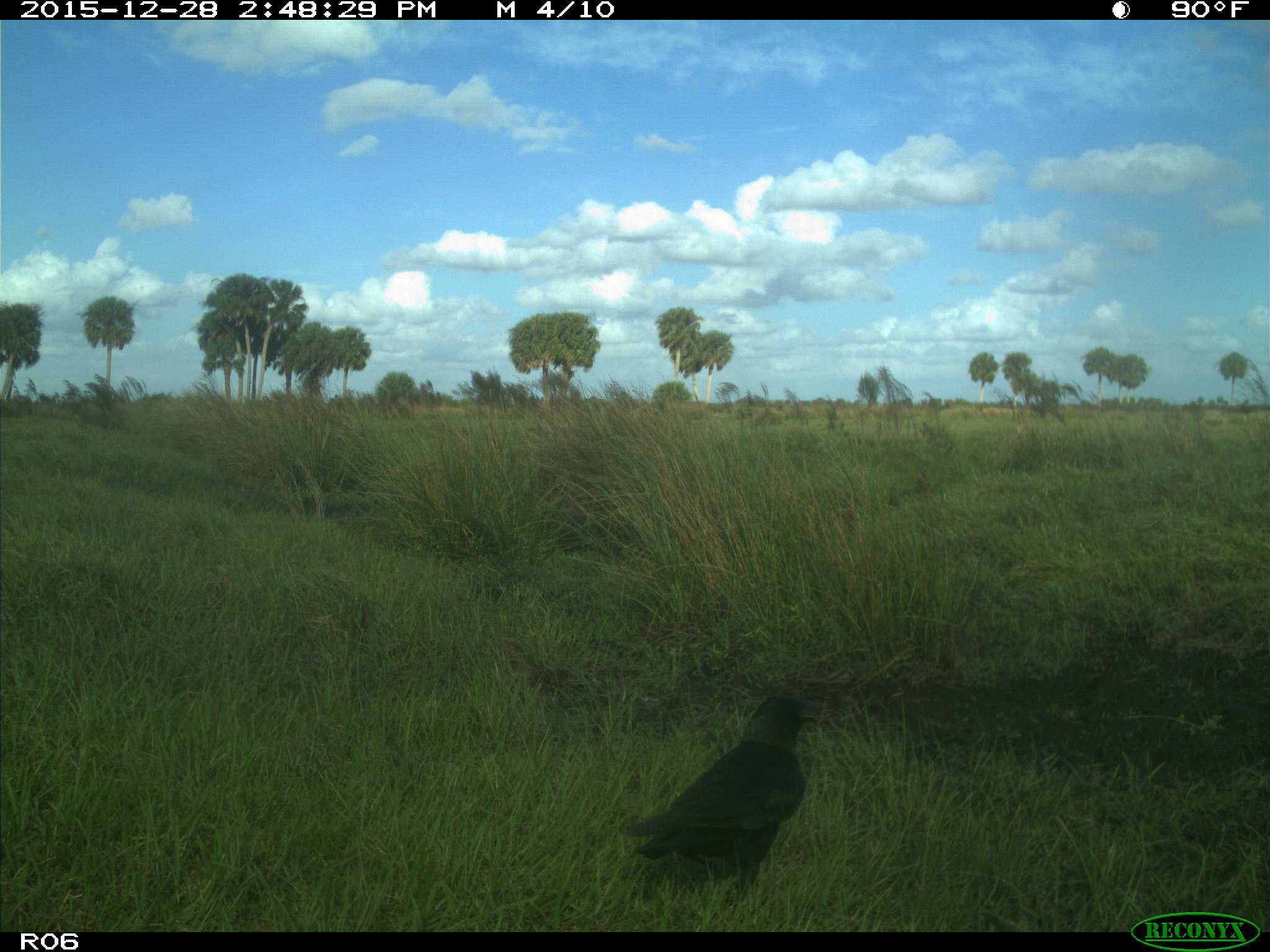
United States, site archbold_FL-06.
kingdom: Animalia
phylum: Chordata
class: Aves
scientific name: Aves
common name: birds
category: unidentified bird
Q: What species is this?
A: Unidentified bird (birds) (Aves).